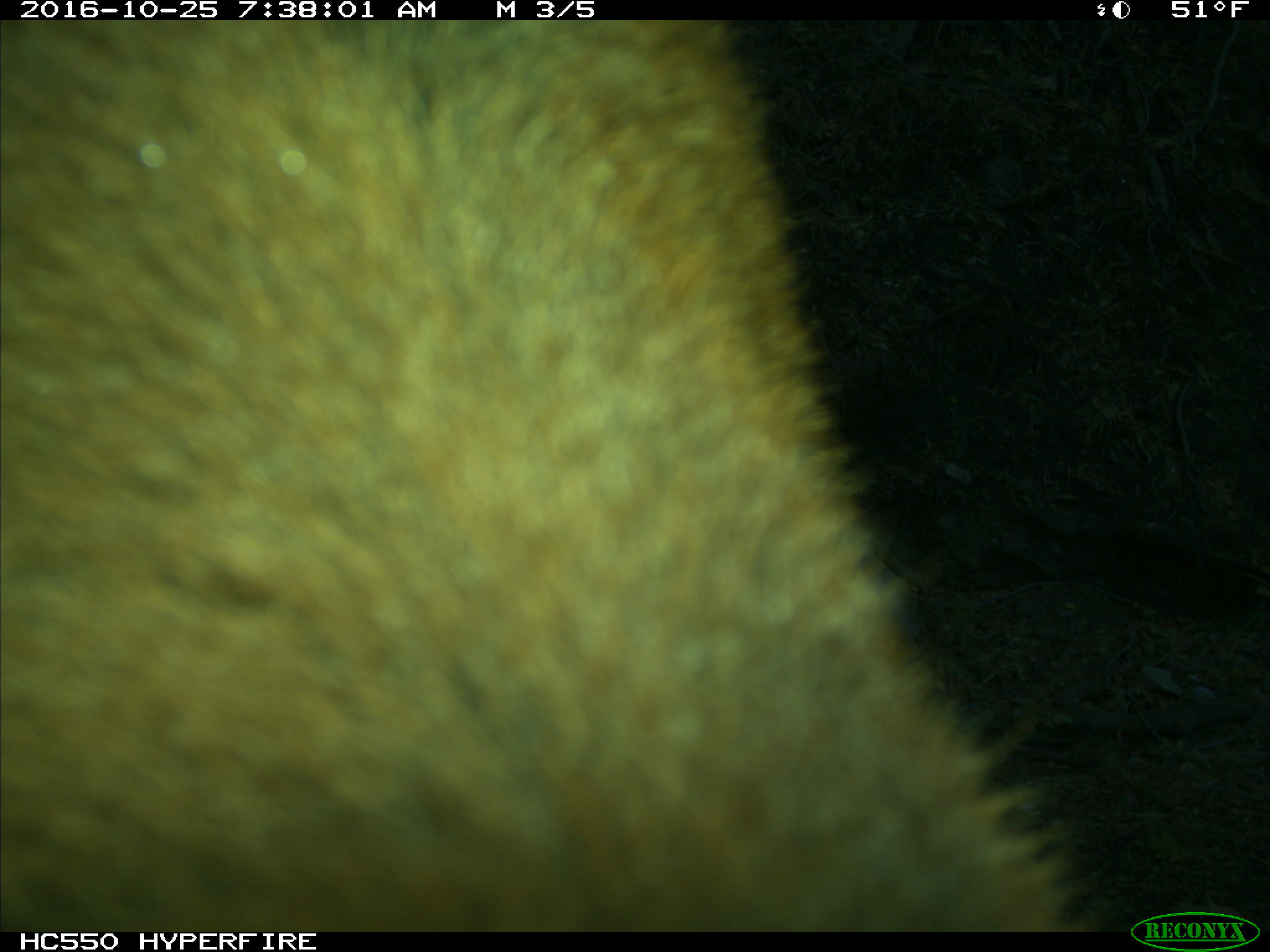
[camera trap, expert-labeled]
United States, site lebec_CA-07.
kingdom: Animalia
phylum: Chordata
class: Mammalia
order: Artiodactyla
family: Bovidae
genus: Bos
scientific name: Bos taurus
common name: domestic cow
Bos taurus (domestic cow).